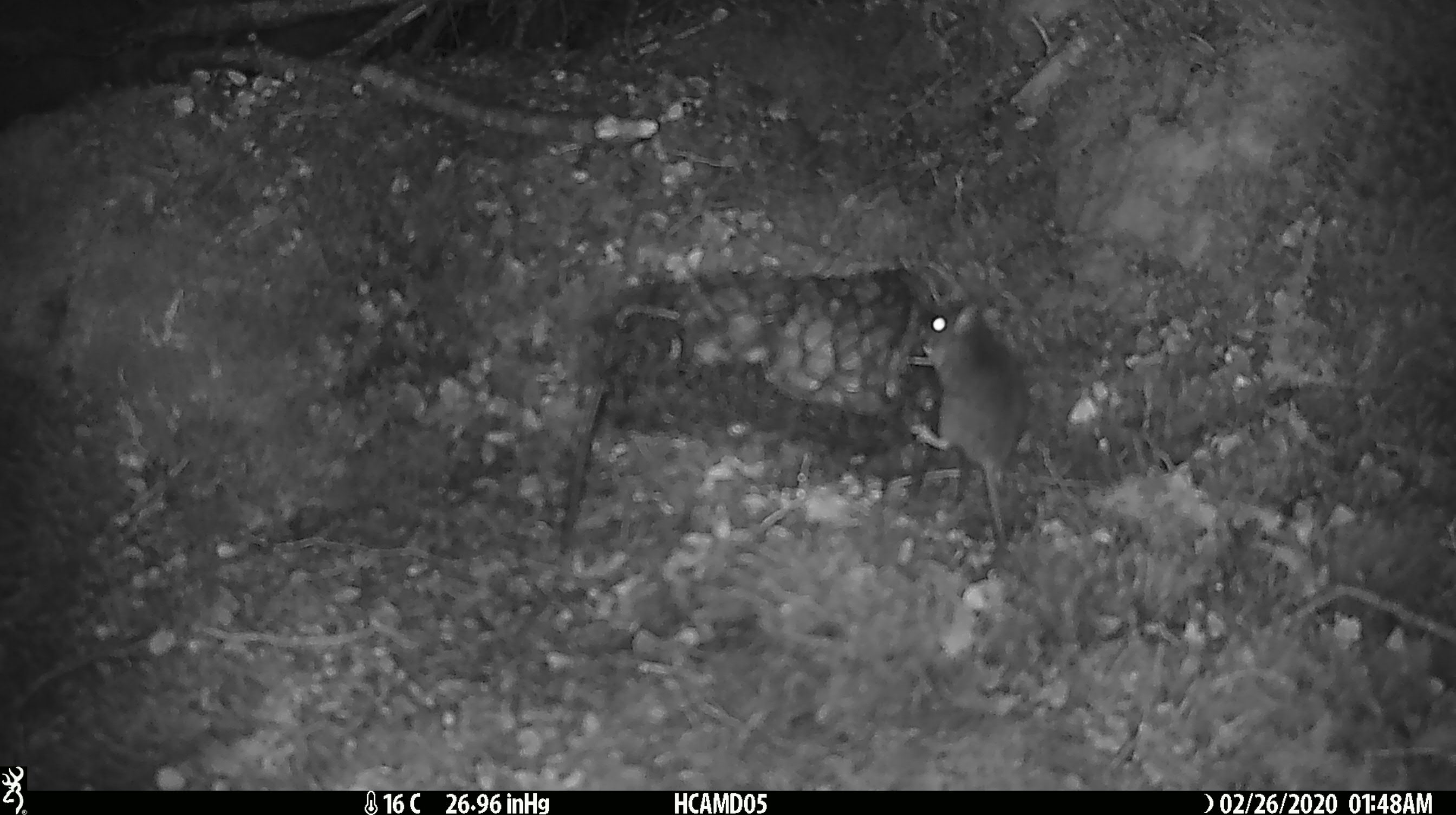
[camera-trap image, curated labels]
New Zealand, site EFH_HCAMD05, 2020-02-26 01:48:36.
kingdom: Animalia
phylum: Chordata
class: Mammalia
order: Rodentia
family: Muridae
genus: Mus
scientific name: Mus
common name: mouse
Mouse (Mus).